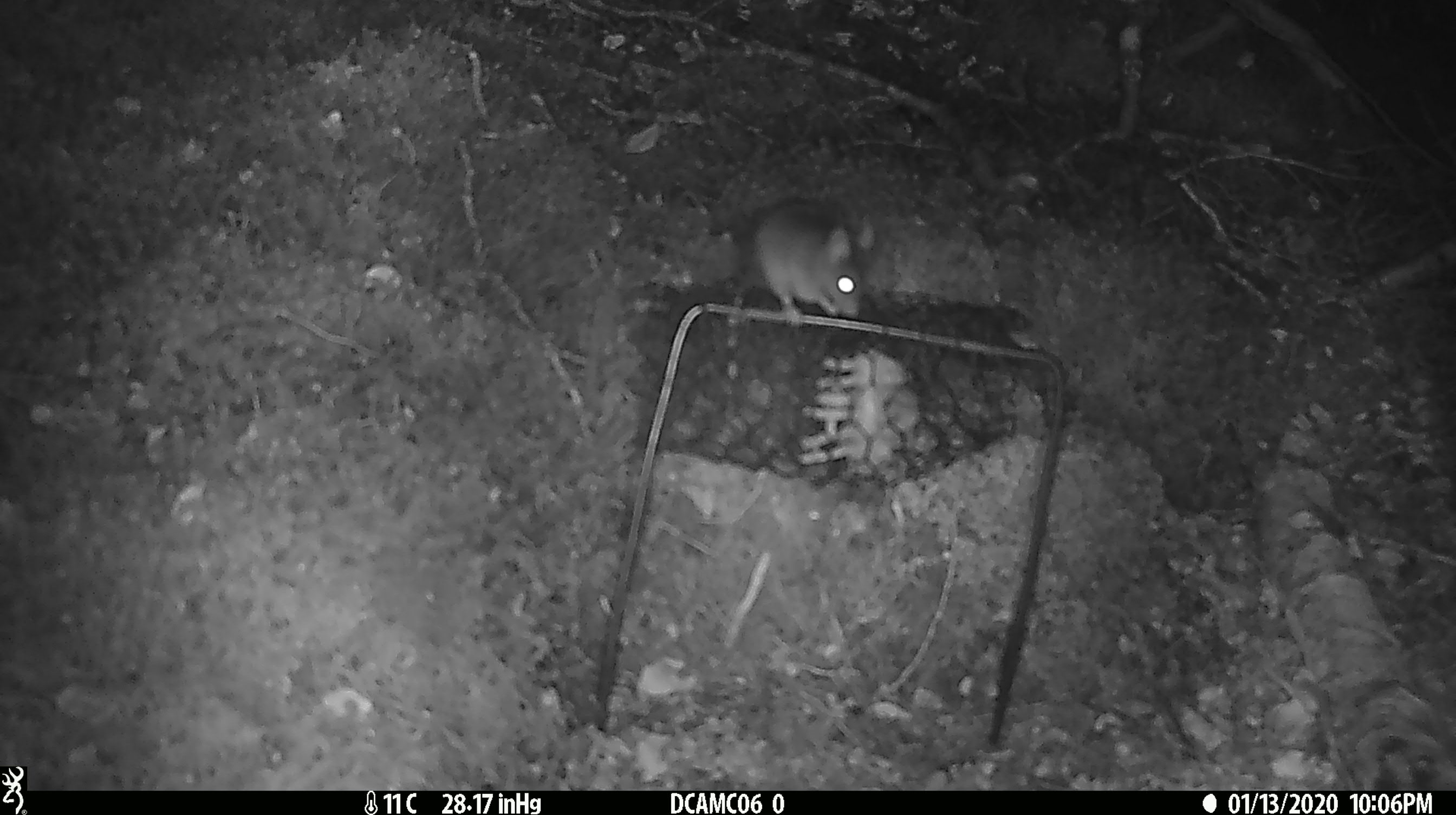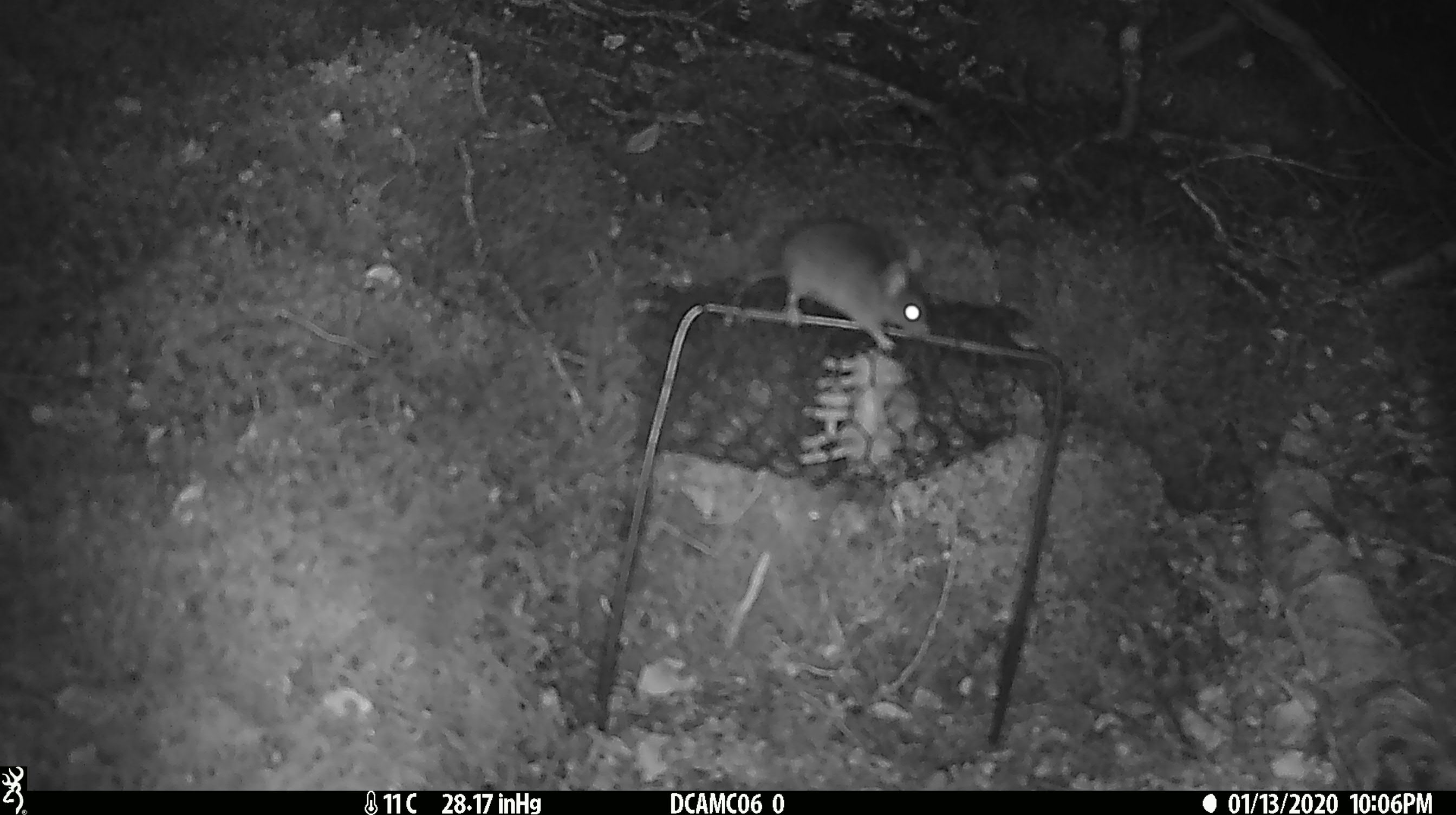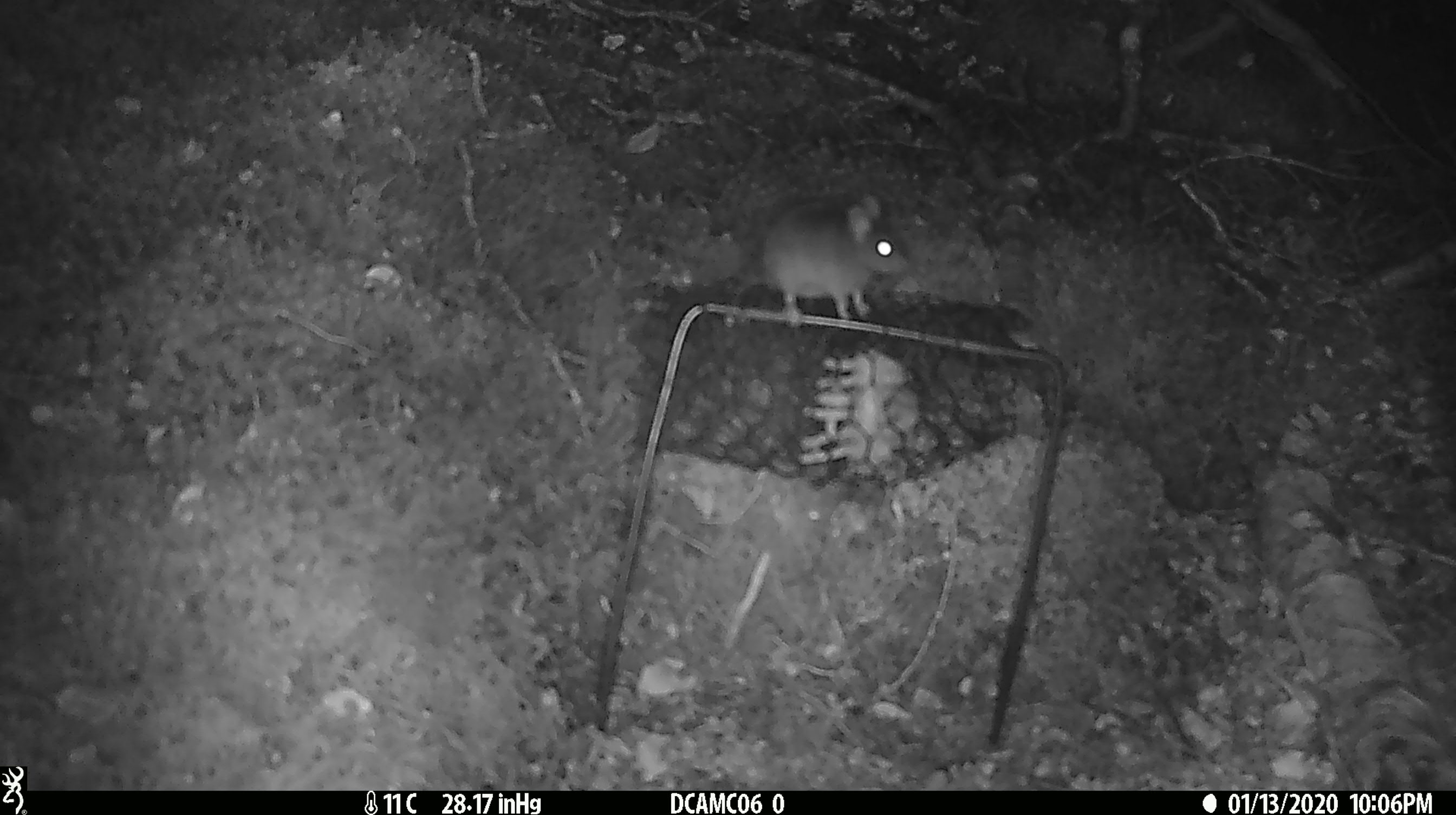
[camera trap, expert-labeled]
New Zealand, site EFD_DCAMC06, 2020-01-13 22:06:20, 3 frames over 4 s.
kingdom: Animalia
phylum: Chordata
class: Mammalia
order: Rodentia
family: Muridae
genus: Mus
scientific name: Mus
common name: mouse